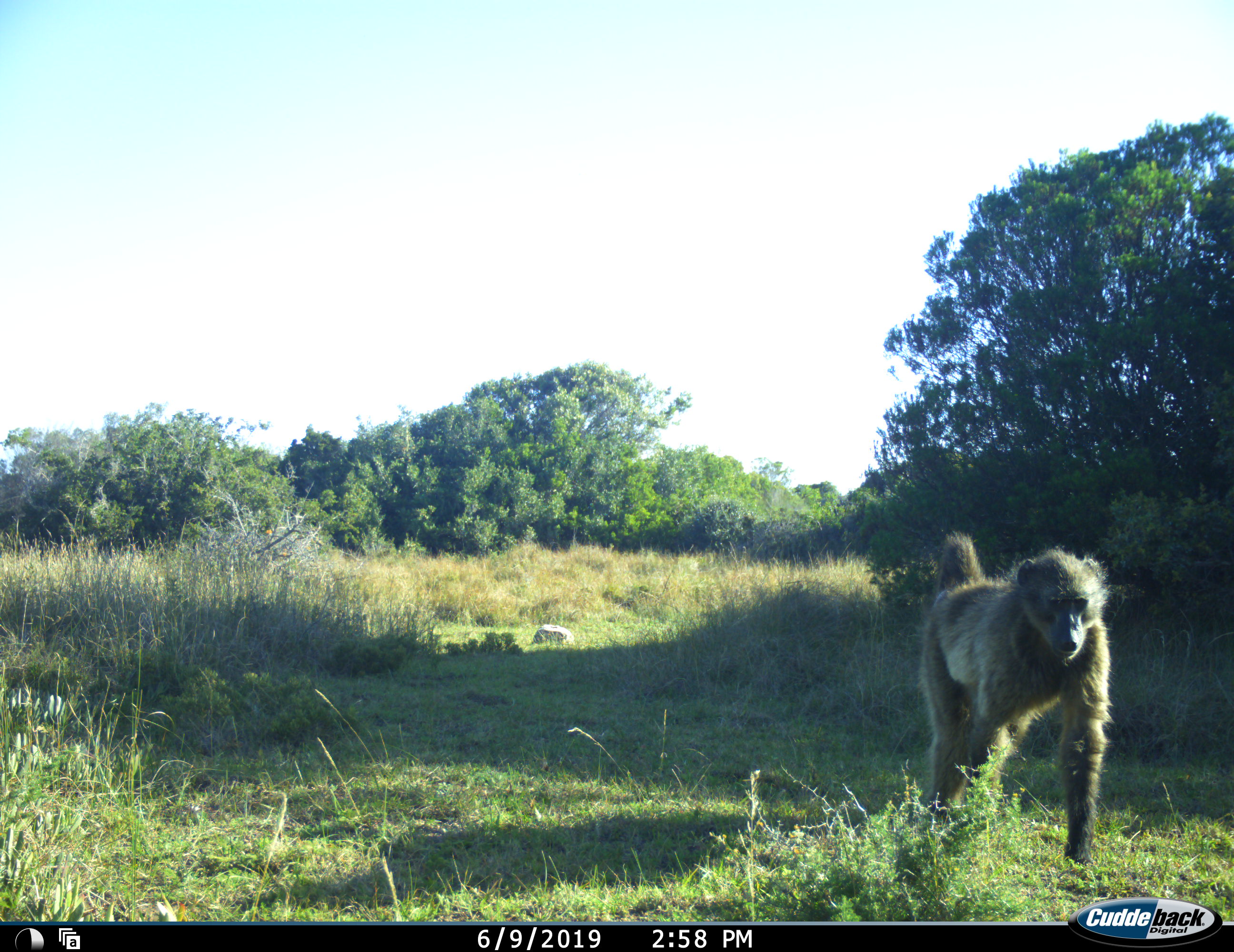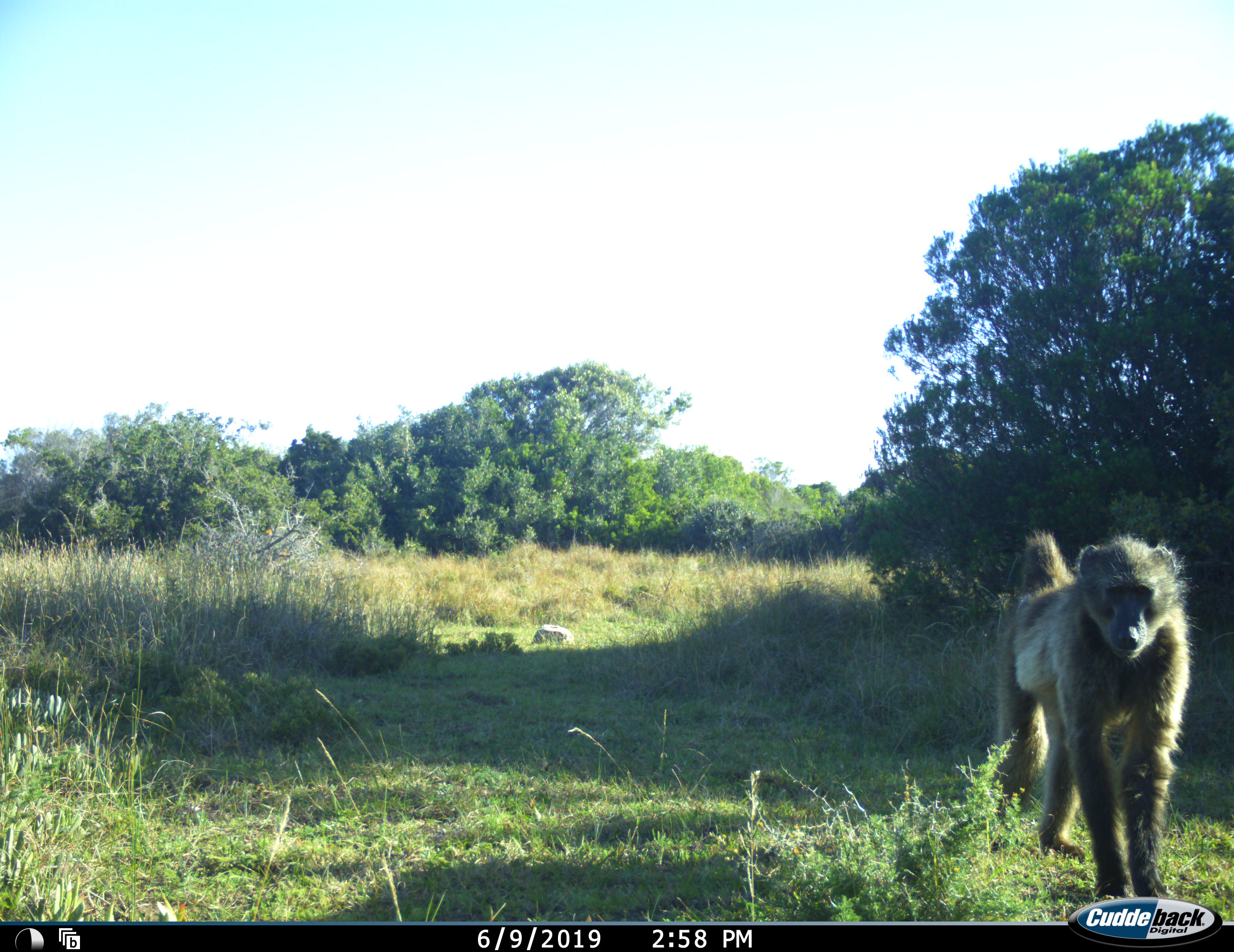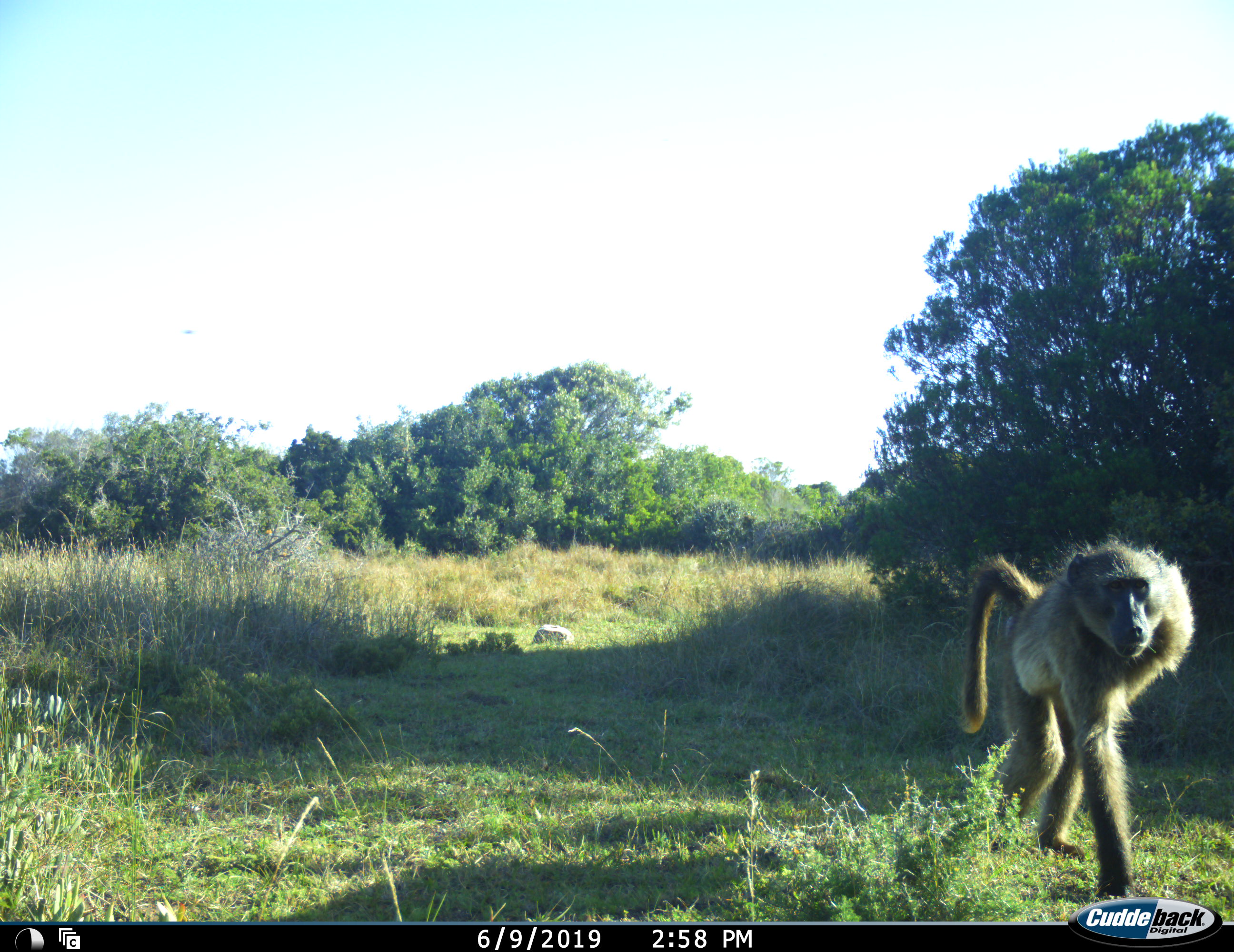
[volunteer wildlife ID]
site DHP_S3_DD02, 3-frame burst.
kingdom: Animalia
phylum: Chordata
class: Mammalia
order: Primates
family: Cercopithecidae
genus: Papio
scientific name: Papio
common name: baboon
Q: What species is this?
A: Baboon (Papio).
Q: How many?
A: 1.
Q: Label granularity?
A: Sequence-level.